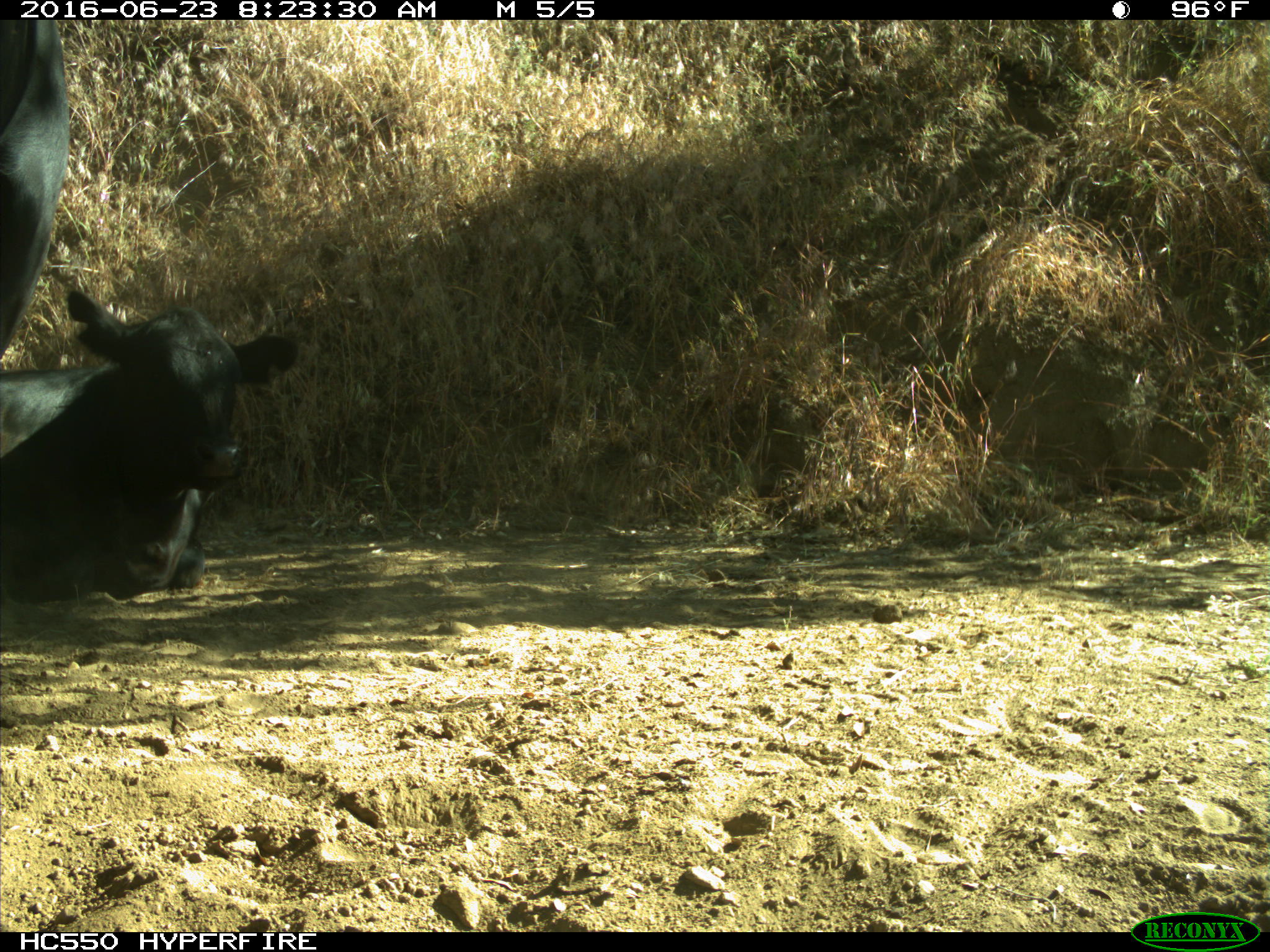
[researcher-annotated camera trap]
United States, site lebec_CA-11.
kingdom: Animalia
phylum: Chordata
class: Mammalia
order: Artiodactyla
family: Bovidae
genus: Bos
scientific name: Bos taurus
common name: domestic cow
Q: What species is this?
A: Bos taurus (domestic cow).